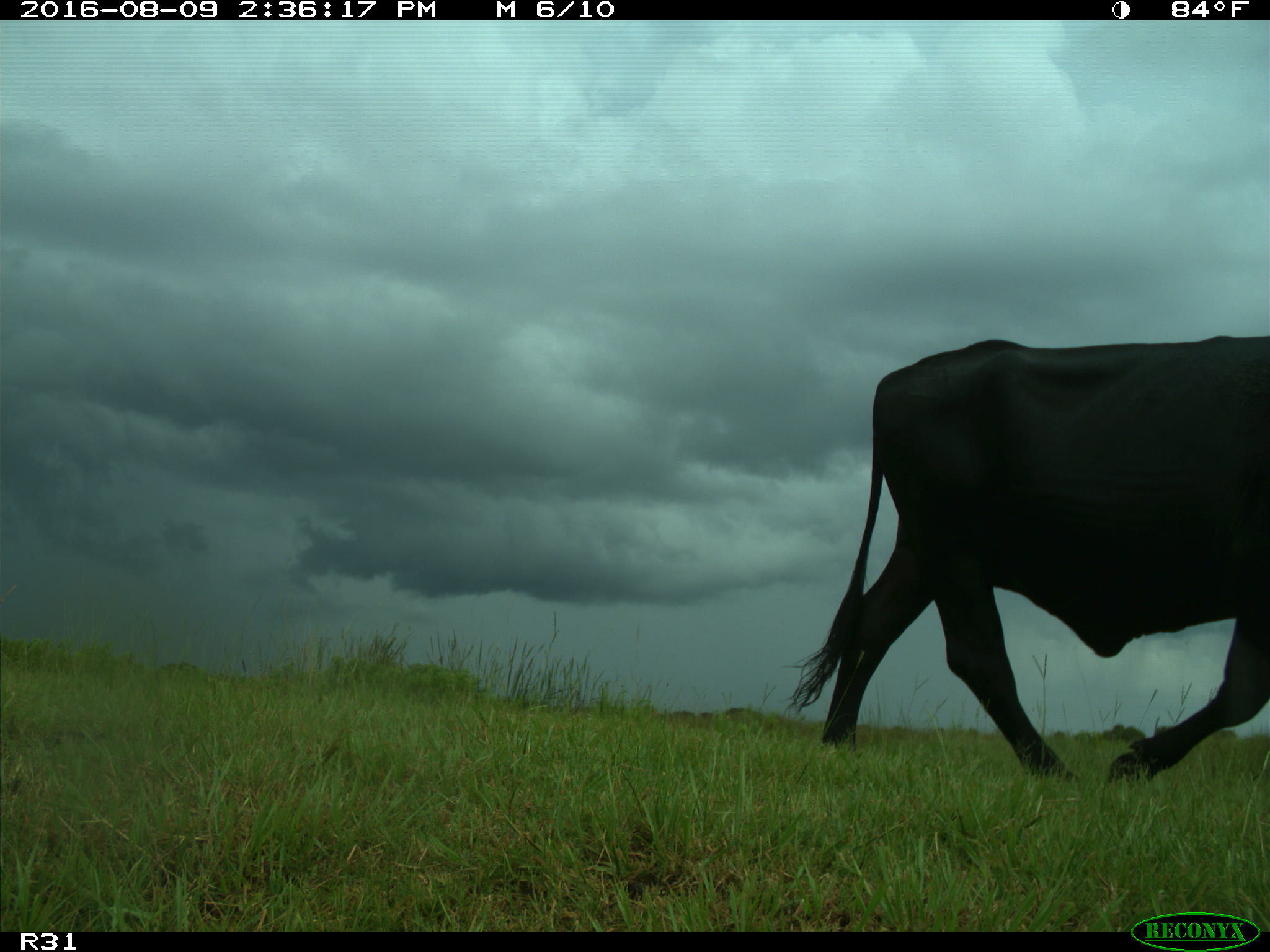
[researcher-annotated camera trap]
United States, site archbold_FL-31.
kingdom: Animalia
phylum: Chordata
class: Mammalia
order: Artiodactyla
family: Bovidae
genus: Bos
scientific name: Bos taurus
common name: domestic cow